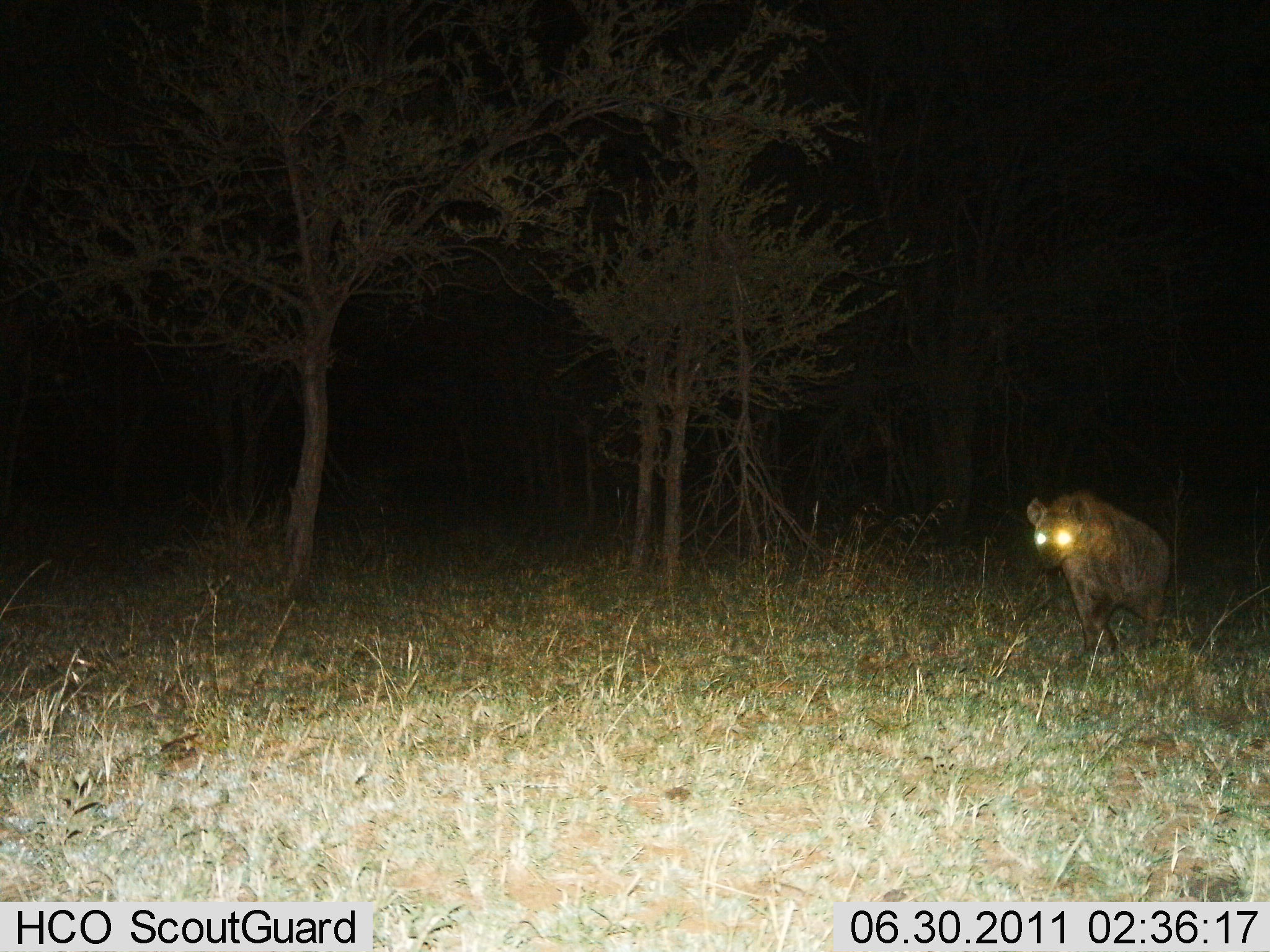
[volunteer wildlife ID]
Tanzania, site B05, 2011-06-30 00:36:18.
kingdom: Animalia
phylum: Chordata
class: Mammalia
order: Carnivora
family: Hyaenidae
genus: Crocuta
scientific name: Crocuta crocuta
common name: spotted hyena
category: hyenaspotted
Hyenaspotted (spotted hyena) (Crocuta crocuta), count 1. Behavior (volunteer vote fractions): standing 45%, resting 0%, moving 55%, interacting 0%. Young present (vote fraction): 0%. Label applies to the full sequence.